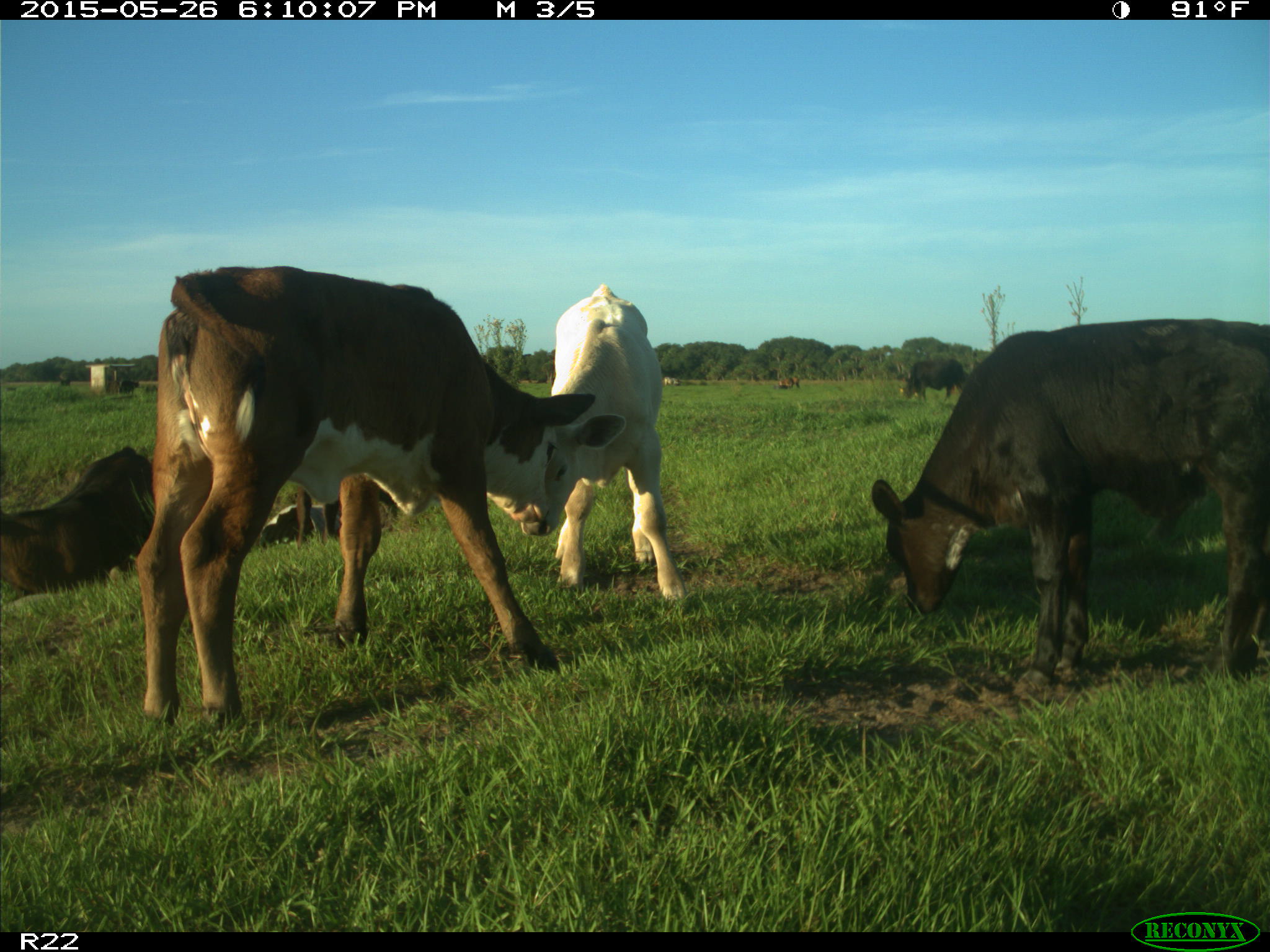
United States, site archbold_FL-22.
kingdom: Animalia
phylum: Chordata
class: Mammalia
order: Artiodactyla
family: Bovidae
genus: Bos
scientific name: Bos taurus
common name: domestic cow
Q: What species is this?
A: Bos taurus (domestic cow).